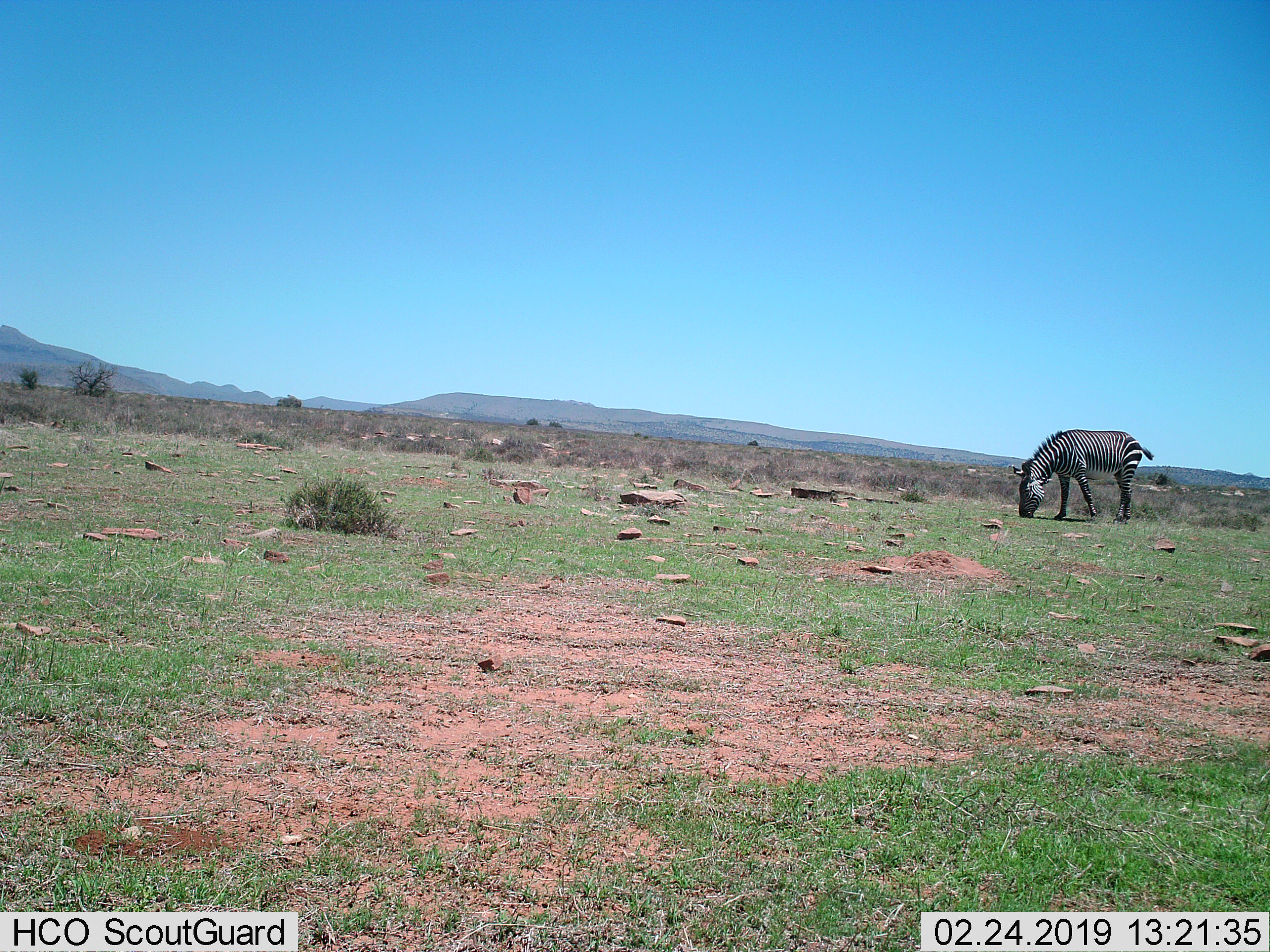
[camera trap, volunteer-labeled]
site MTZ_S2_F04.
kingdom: Animalia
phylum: Chordata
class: Mammalia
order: Perissodactyla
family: Equidae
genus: Equus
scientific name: Equus zebra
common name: mountain zebra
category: zebramountain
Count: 1.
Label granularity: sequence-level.